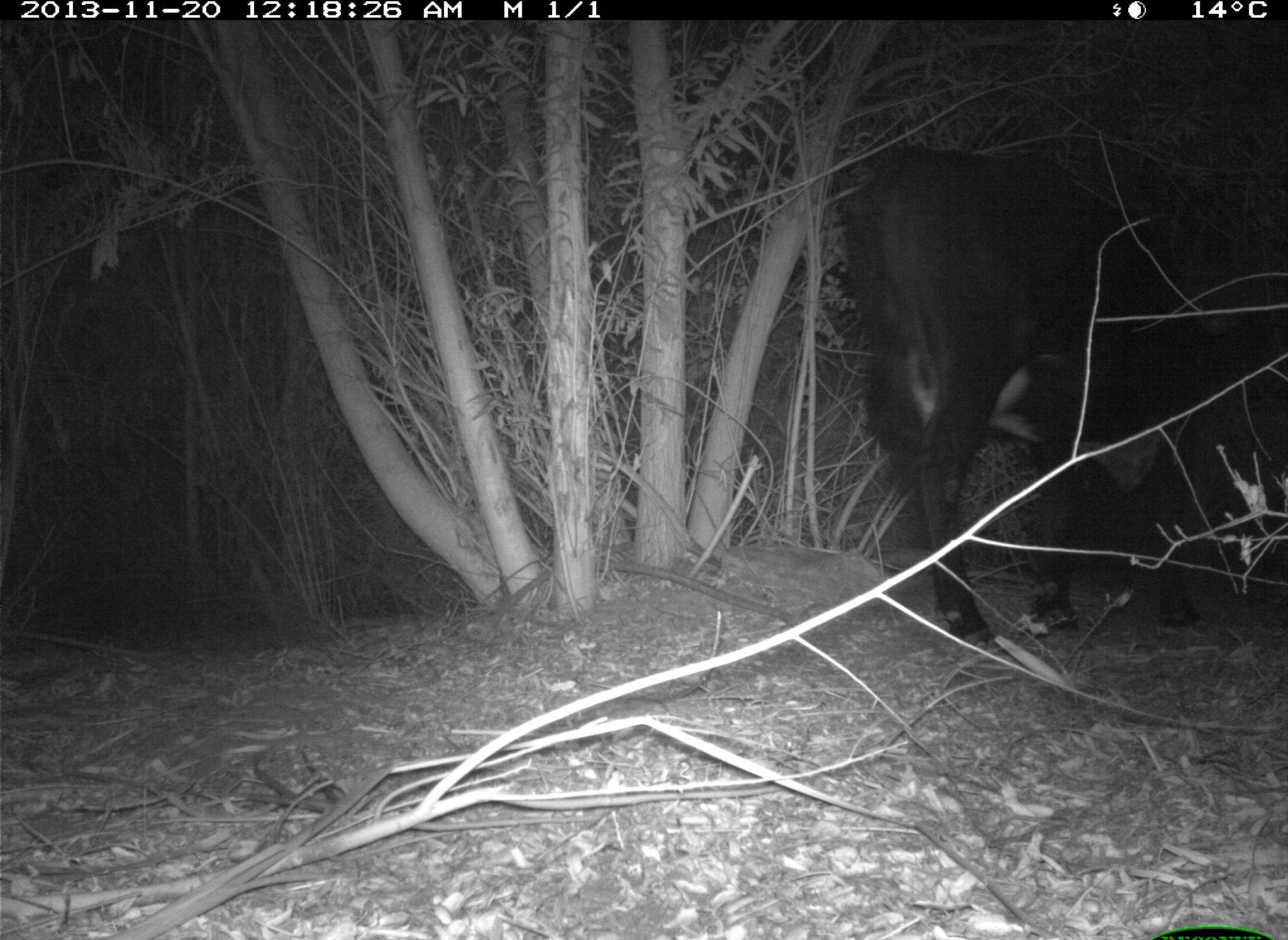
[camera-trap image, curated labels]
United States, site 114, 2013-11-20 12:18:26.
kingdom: Animalia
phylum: Chordata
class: Mammalia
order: Artiodactyla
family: Bovidae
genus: Bos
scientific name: Bos taurus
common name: cow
Cow (Bos taurus).